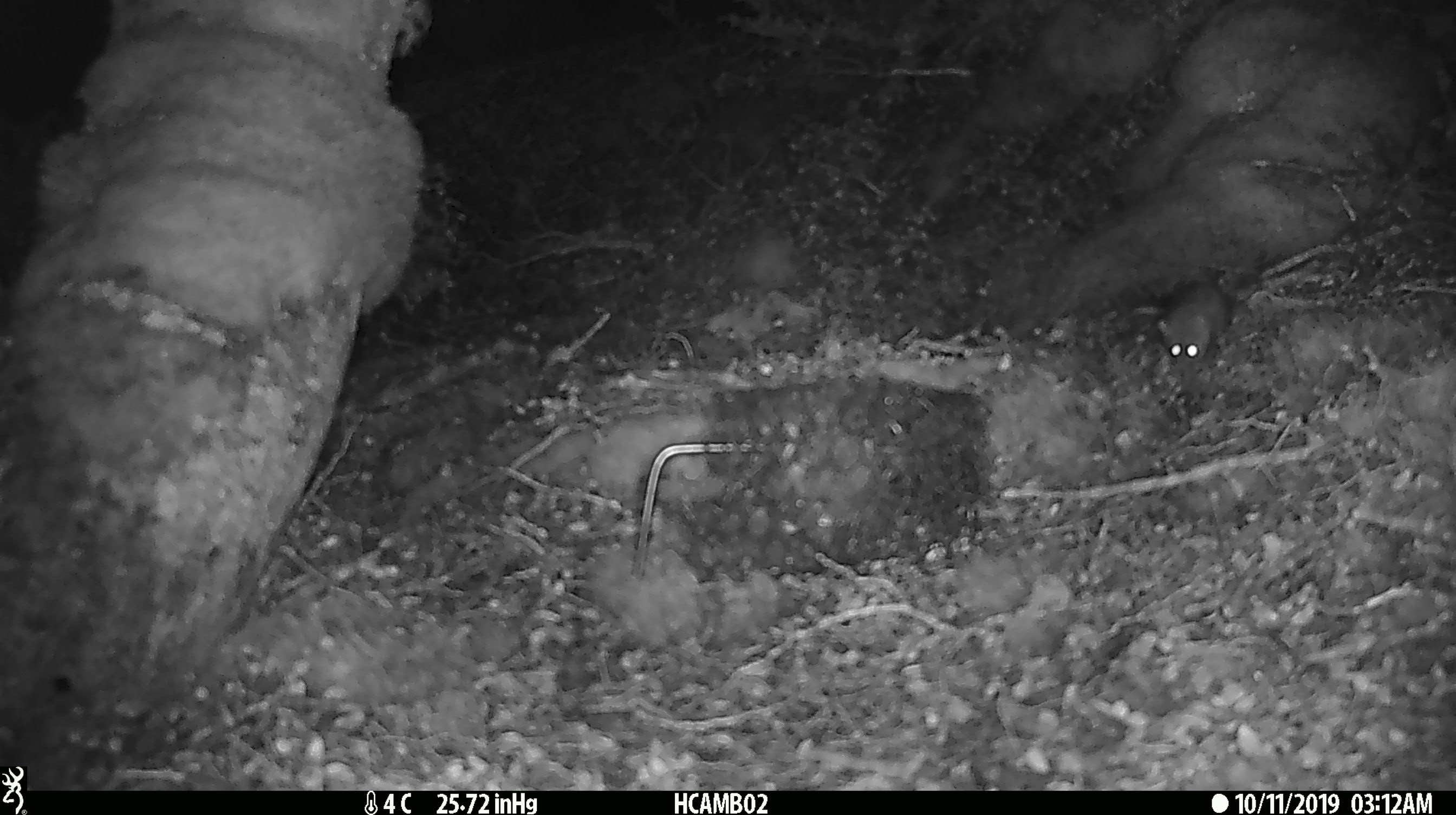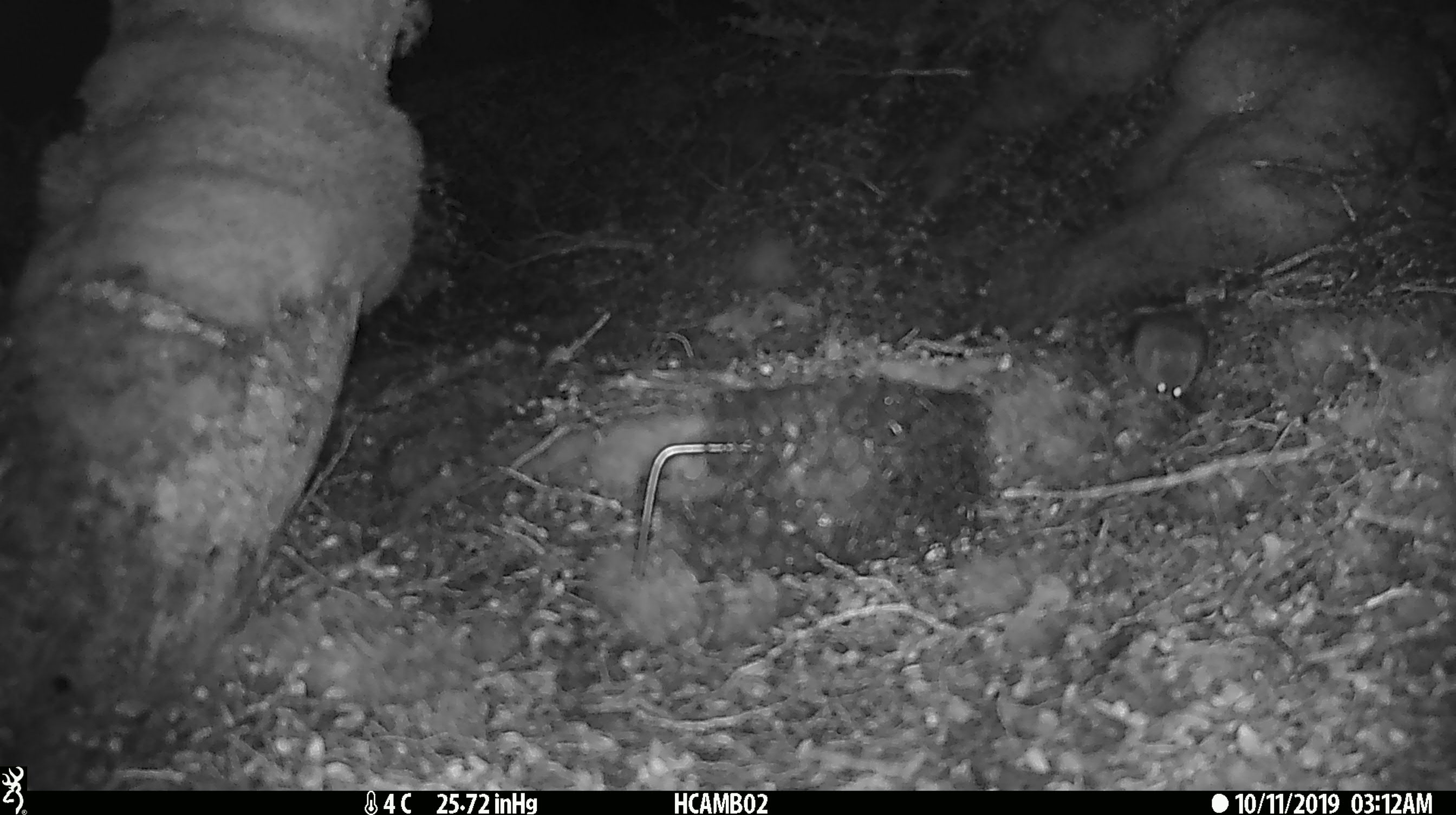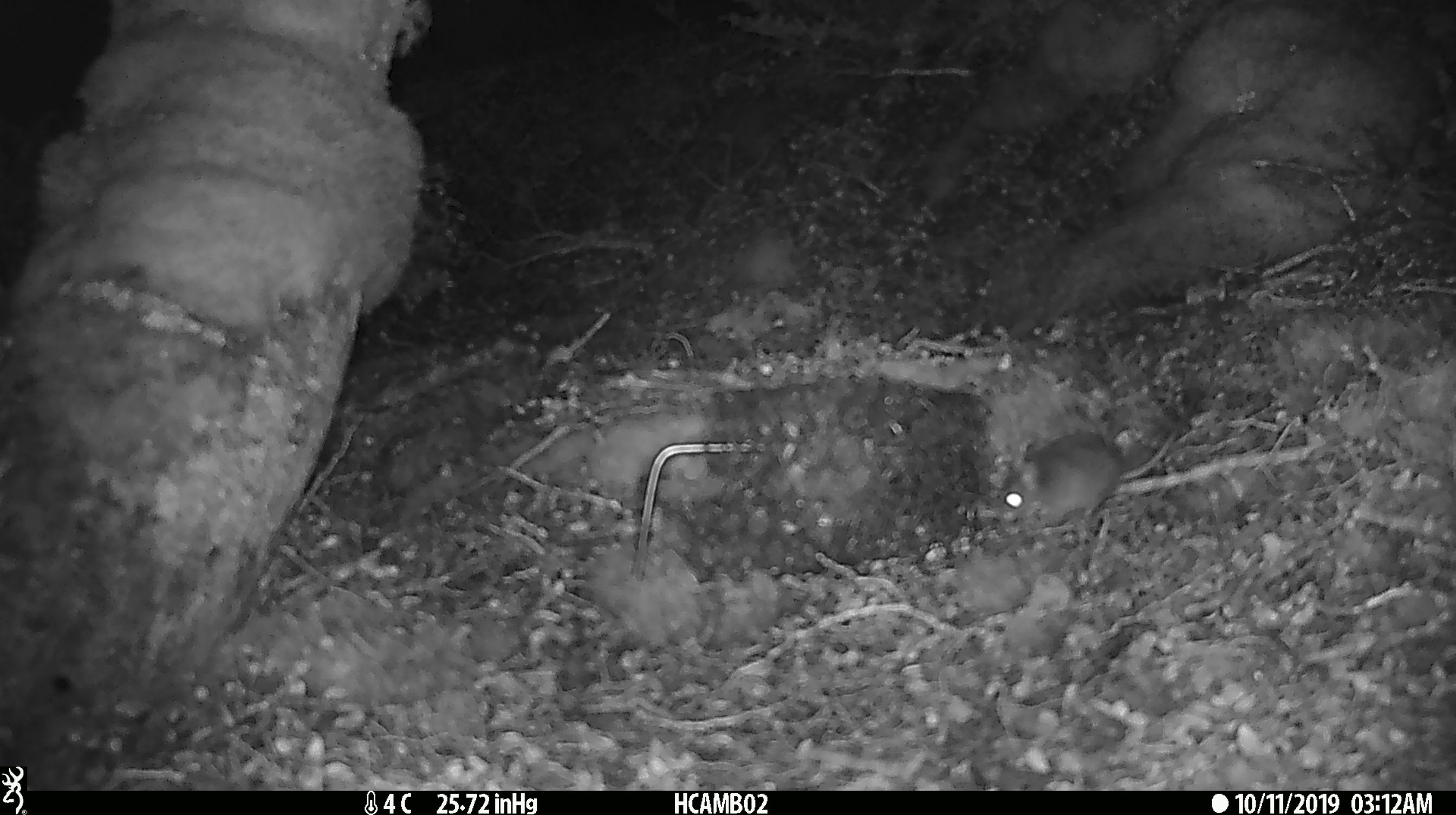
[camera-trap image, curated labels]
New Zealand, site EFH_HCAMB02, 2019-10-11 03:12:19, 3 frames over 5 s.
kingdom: Animalia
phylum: Chordata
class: Mammalia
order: Rodentia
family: Muridae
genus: Mus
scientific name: Mus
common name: mouse